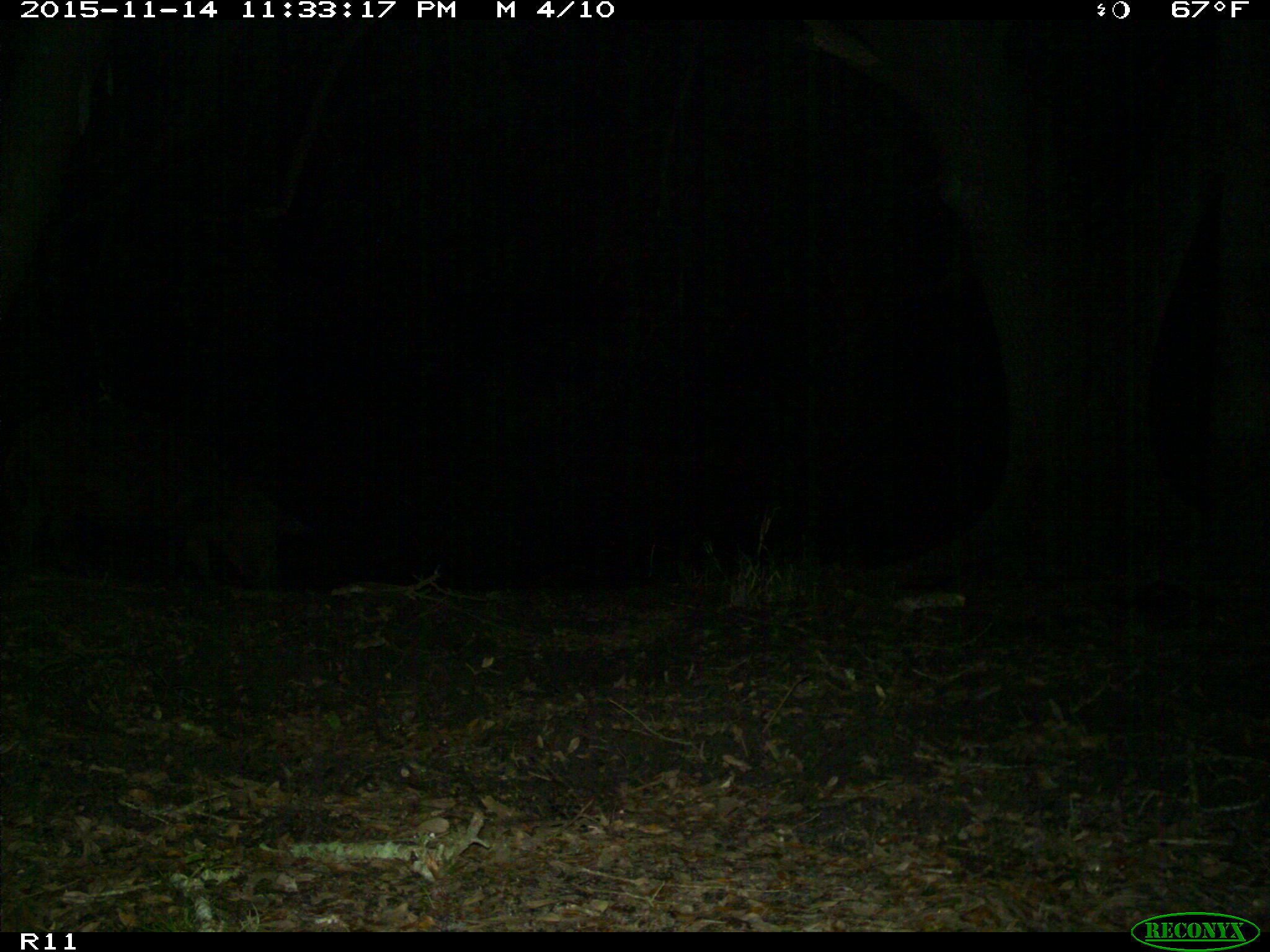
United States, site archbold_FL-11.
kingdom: Animalia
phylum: Chordata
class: Mammalia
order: Artiodactyla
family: Suidae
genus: Sus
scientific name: Sus scrofa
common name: wild boar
Sus scrofa (wild boar).